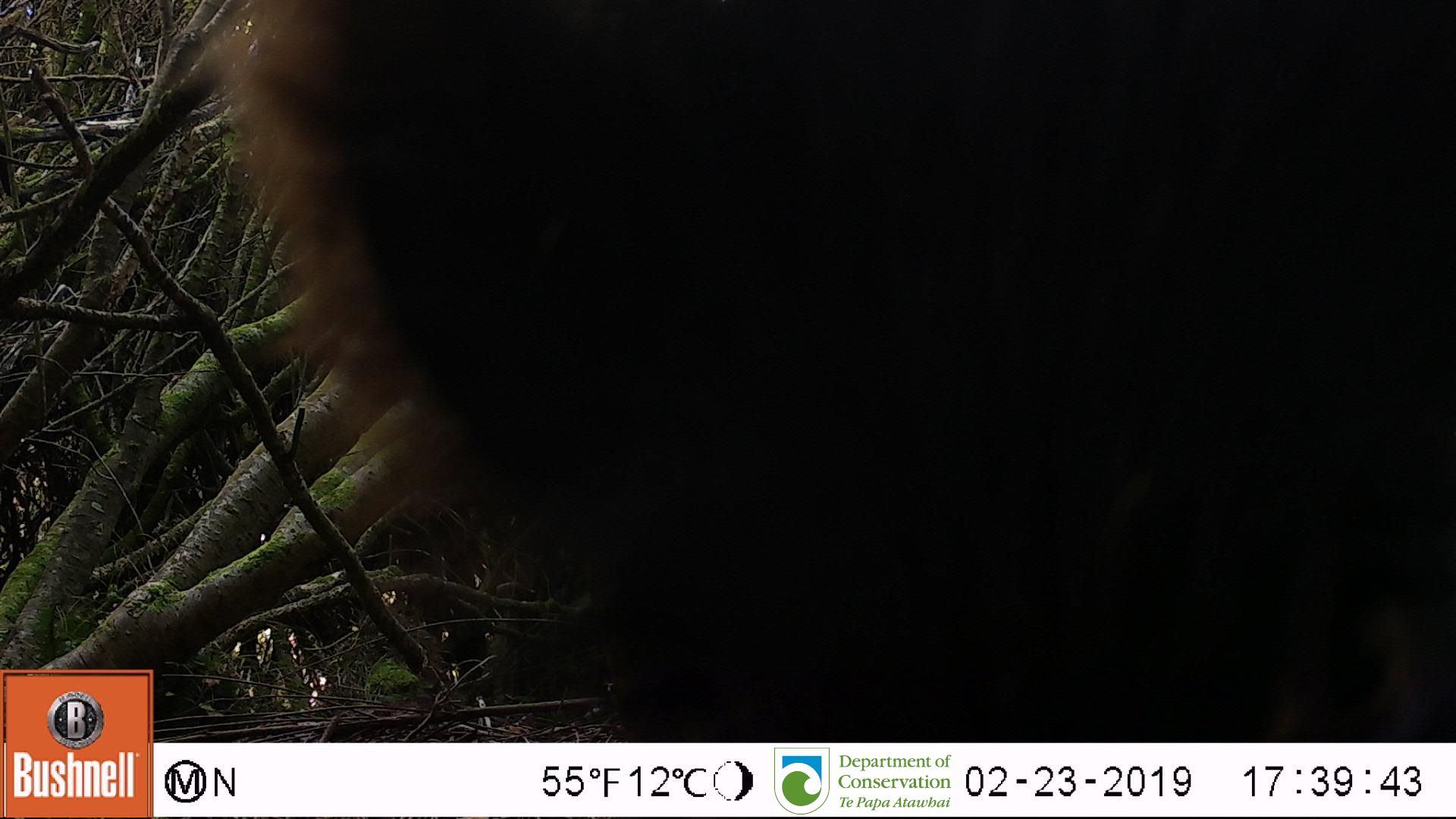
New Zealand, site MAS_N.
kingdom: Animalia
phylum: Chordata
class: Mammalia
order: Artiodactyla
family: Suidae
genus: Sus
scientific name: Sus scrofa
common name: pig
Pig (Sus scrofa).